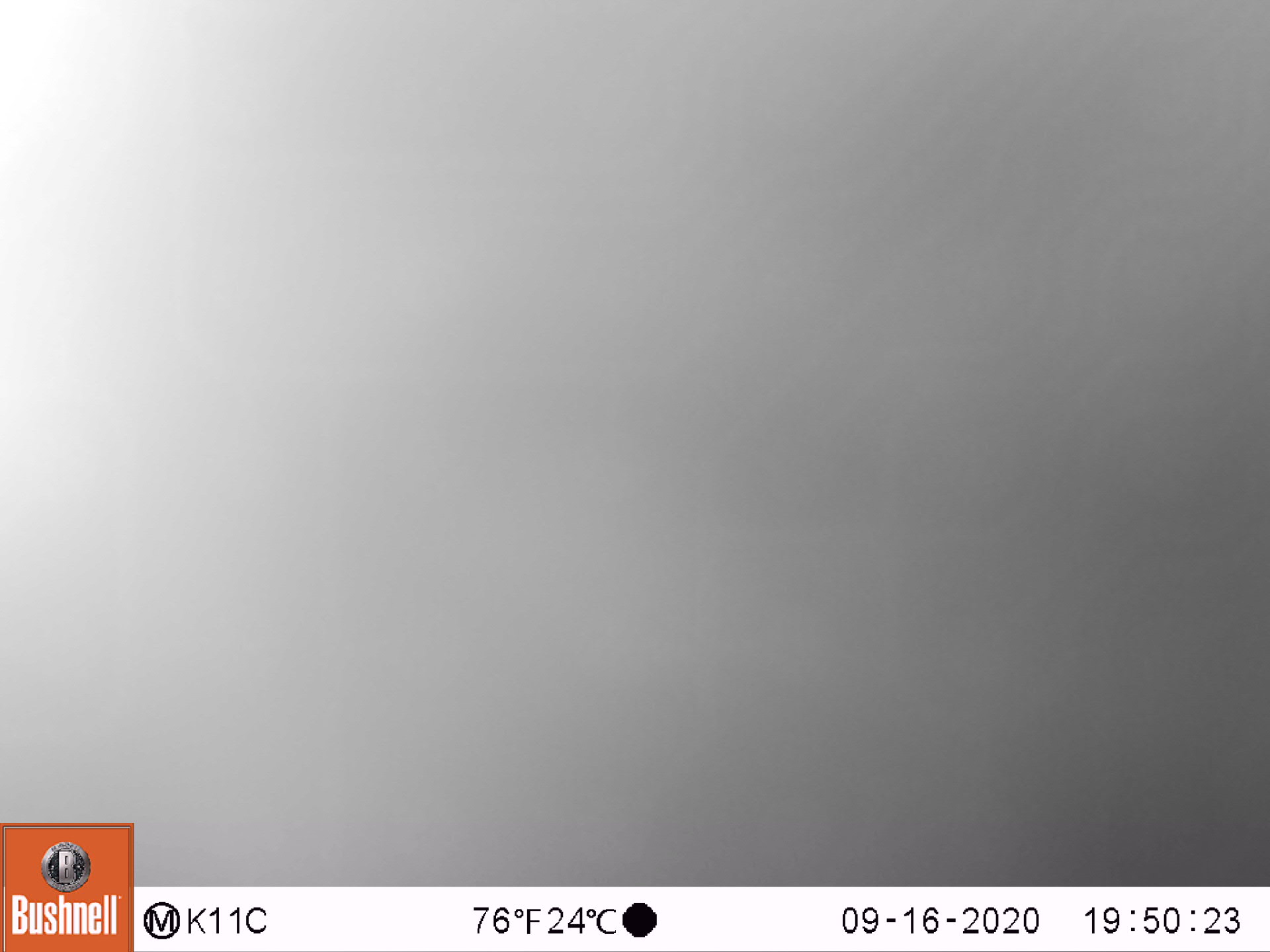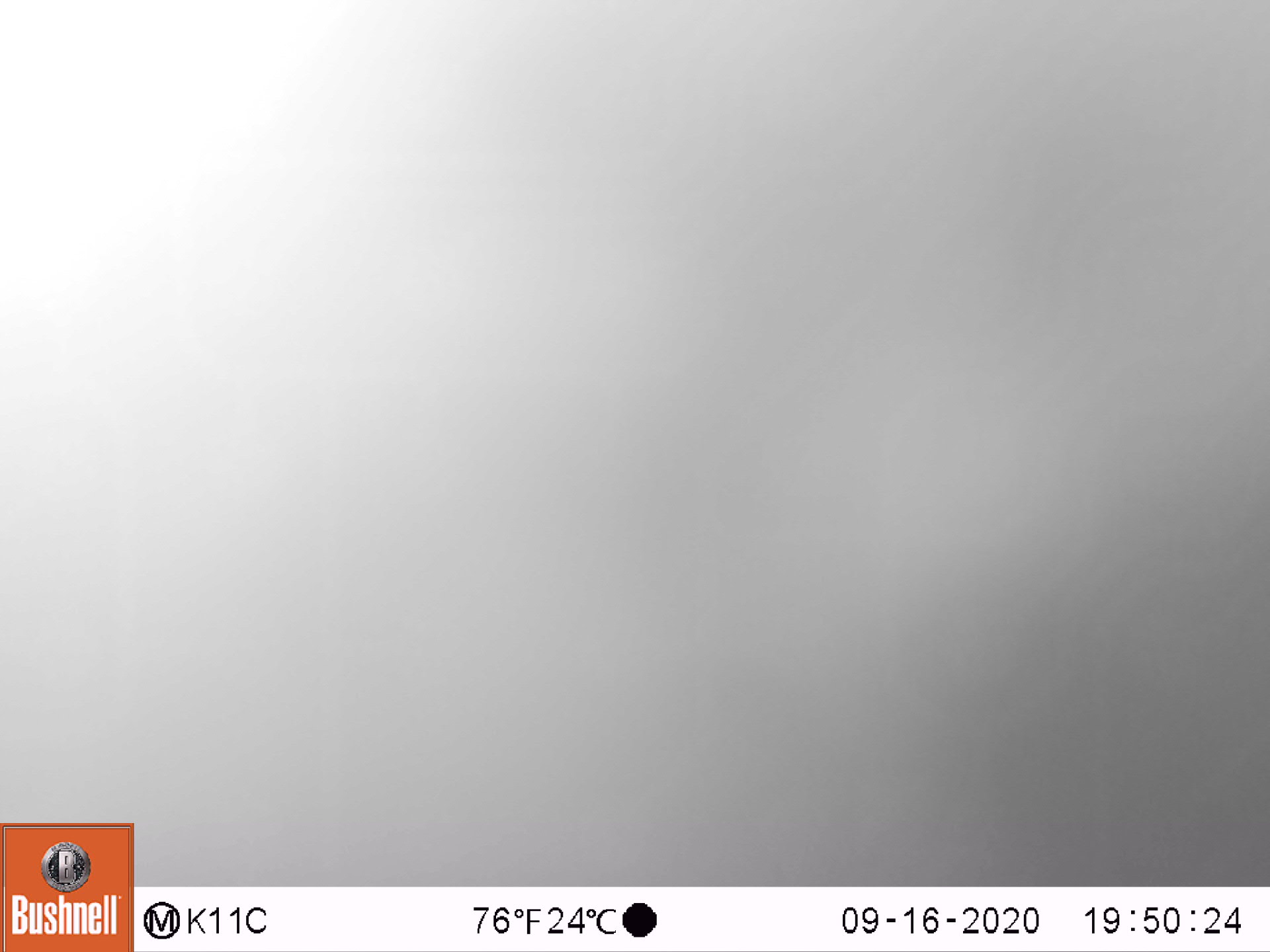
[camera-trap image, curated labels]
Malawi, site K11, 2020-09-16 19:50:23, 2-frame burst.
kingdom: Animalia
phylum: Chordata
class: Aves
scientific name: Aves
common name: bird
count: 1